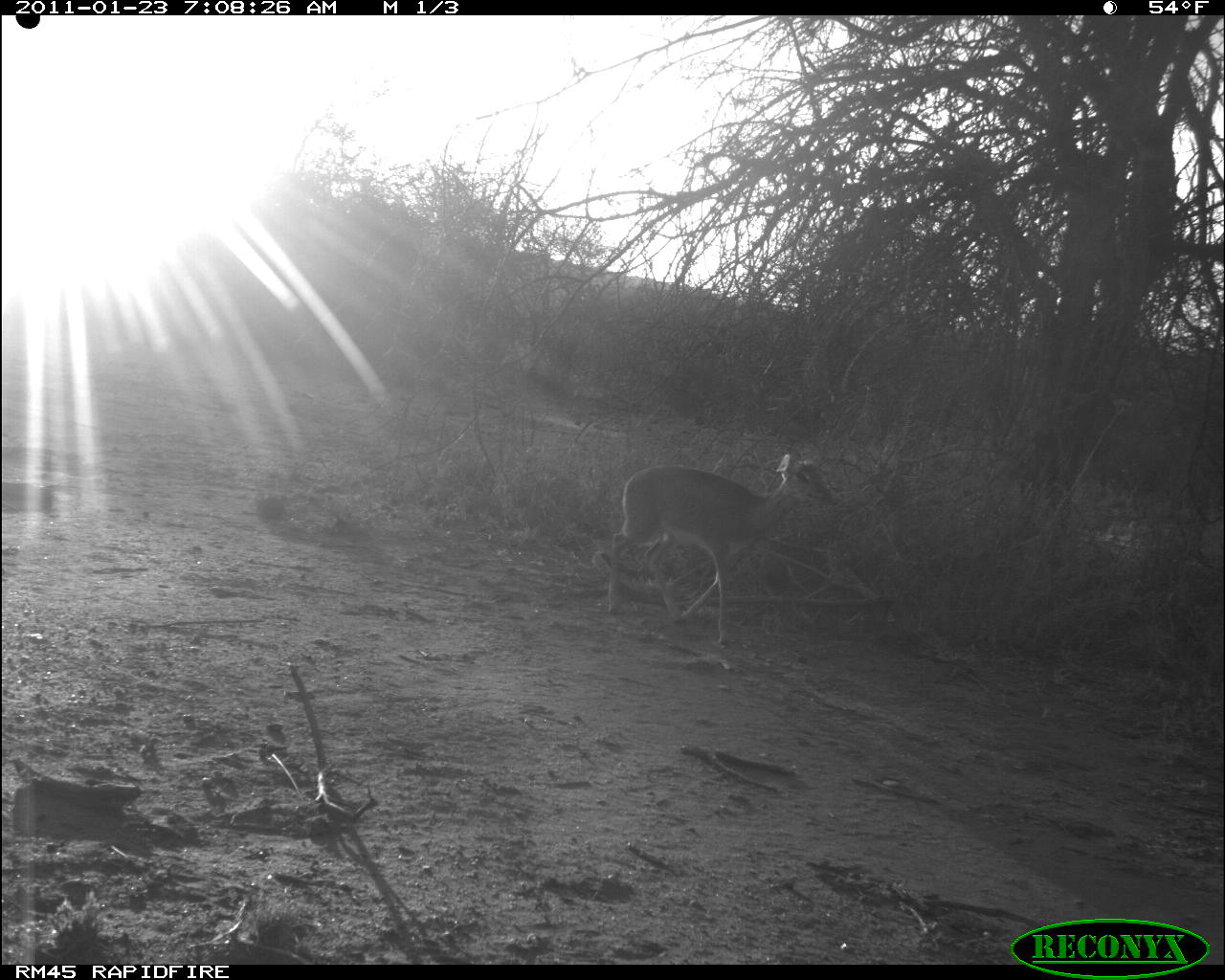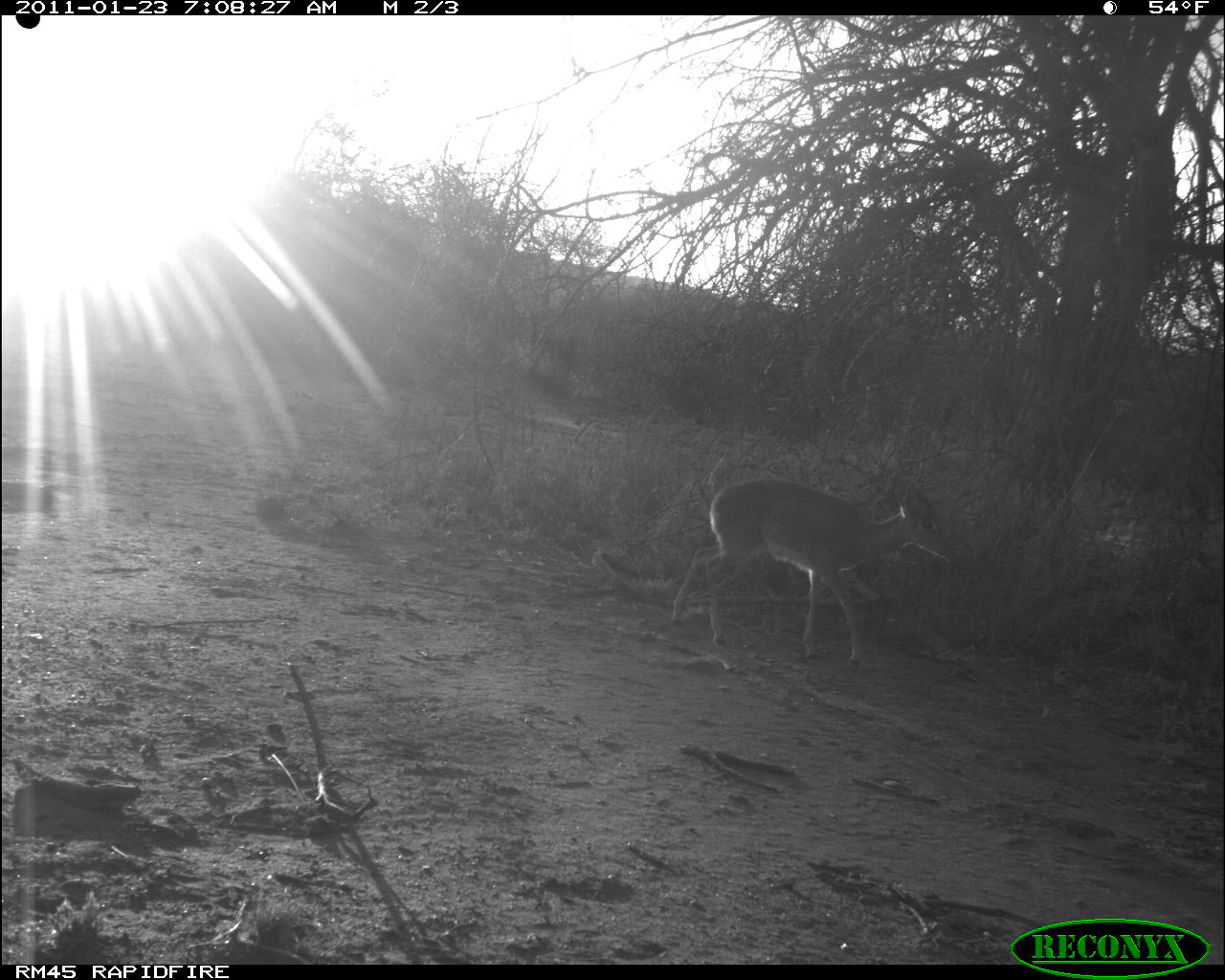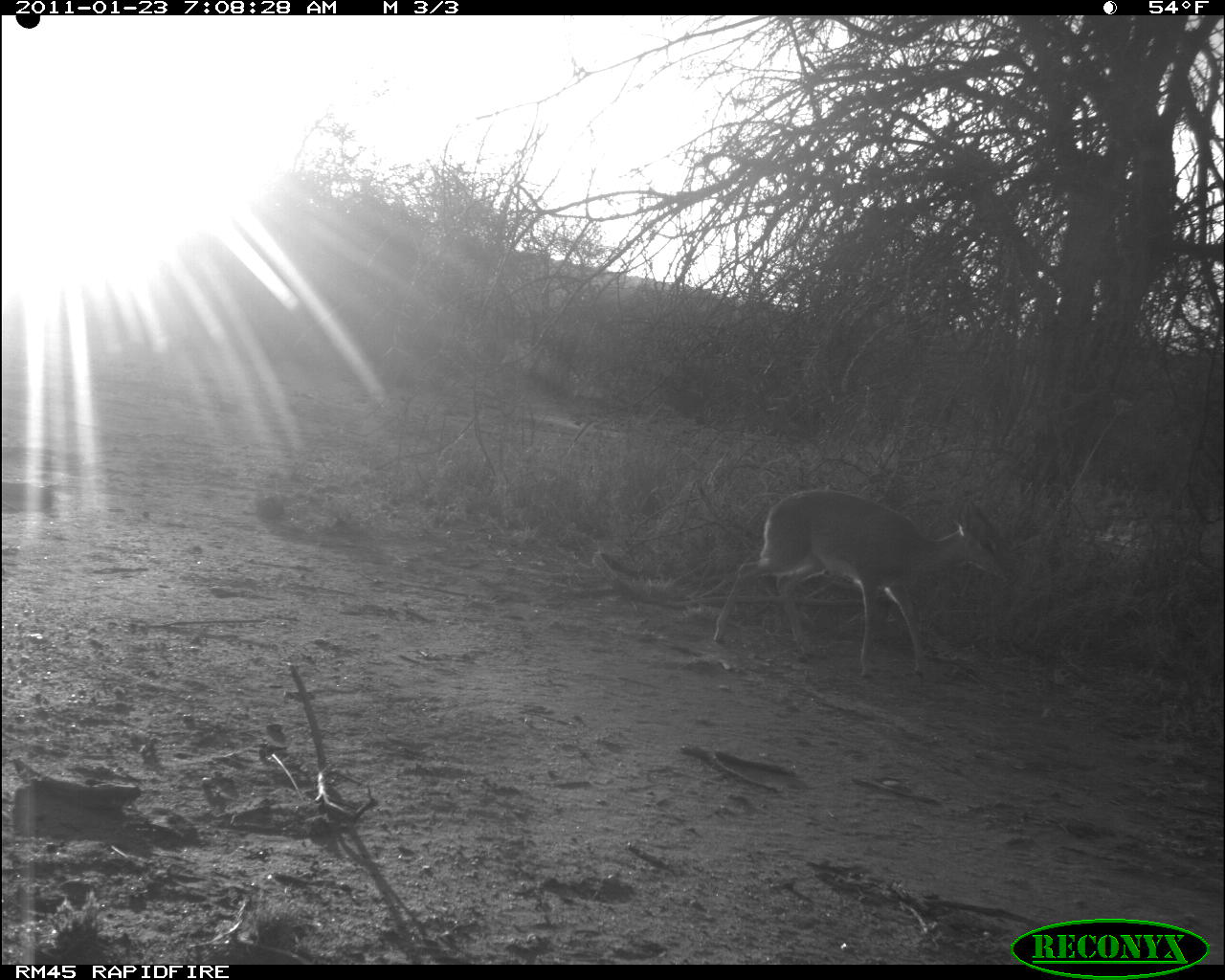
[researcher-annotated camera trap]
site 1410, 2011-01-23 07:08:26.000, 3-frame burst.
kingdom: Animalia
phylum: Chordata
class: Mammalia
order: Artiodactyla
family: Bovidae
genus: Madoqua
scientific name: Madoqua guentheri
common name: günther's dik-dik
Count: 1.